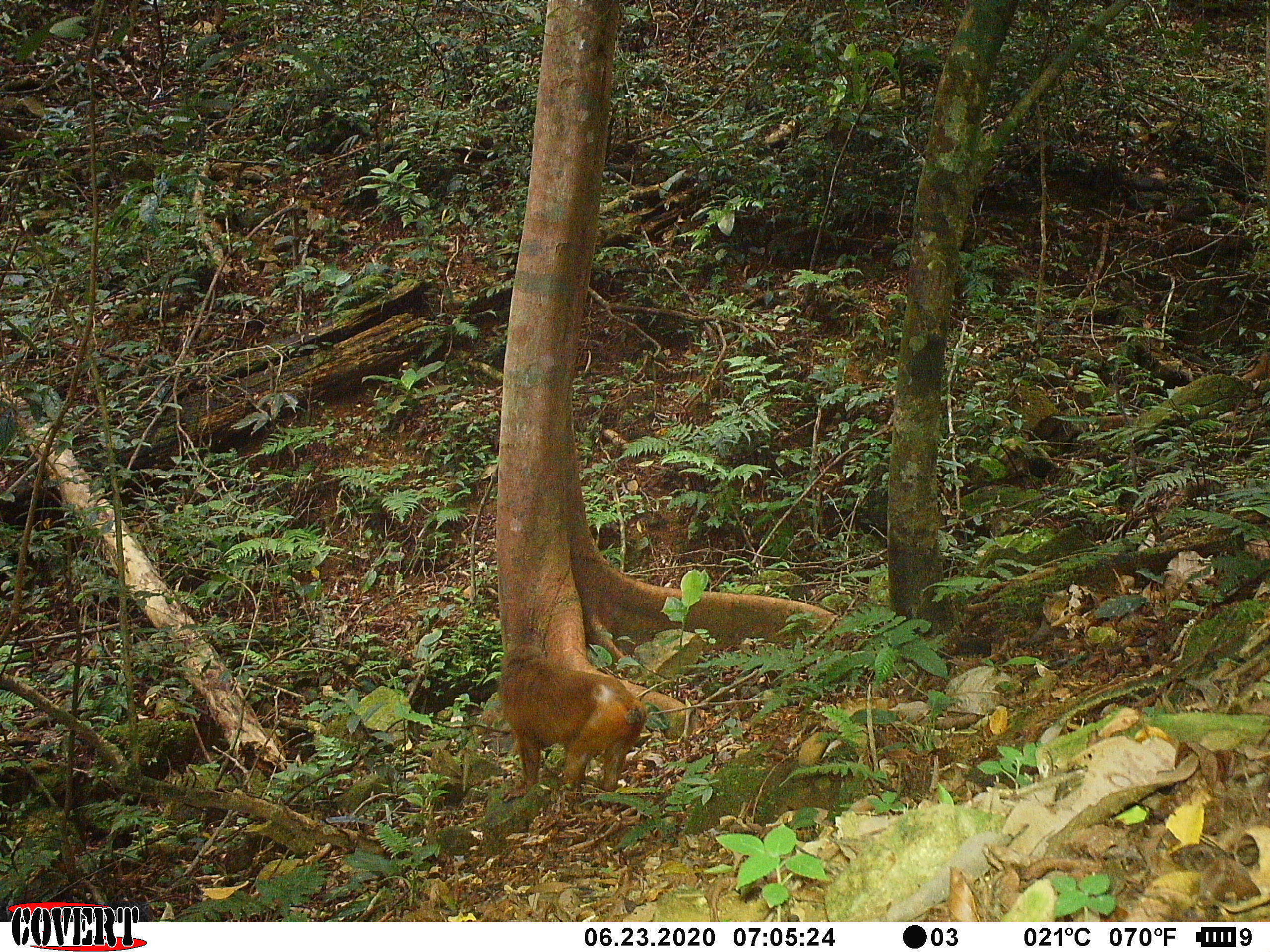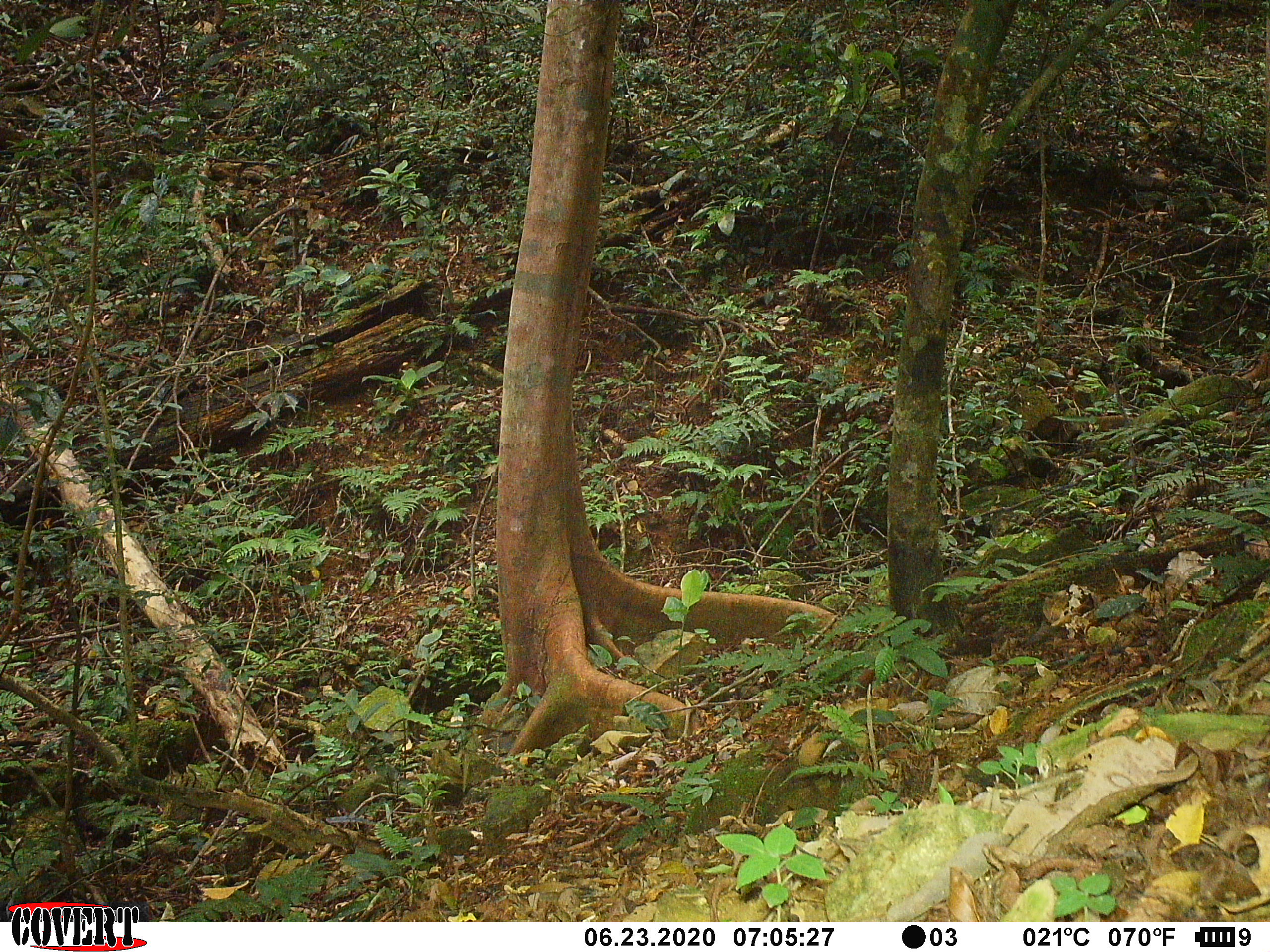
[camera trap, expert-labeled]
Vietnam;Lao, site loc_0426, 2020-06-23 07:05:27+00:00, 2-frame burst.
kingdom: Animalia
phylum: Chordata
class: Mammalia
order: Primates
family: Cercopithecidae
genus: Macaca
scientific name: Macaca arctoides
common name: stump-tailed macaque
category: stump tailed macaque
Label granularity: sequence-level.